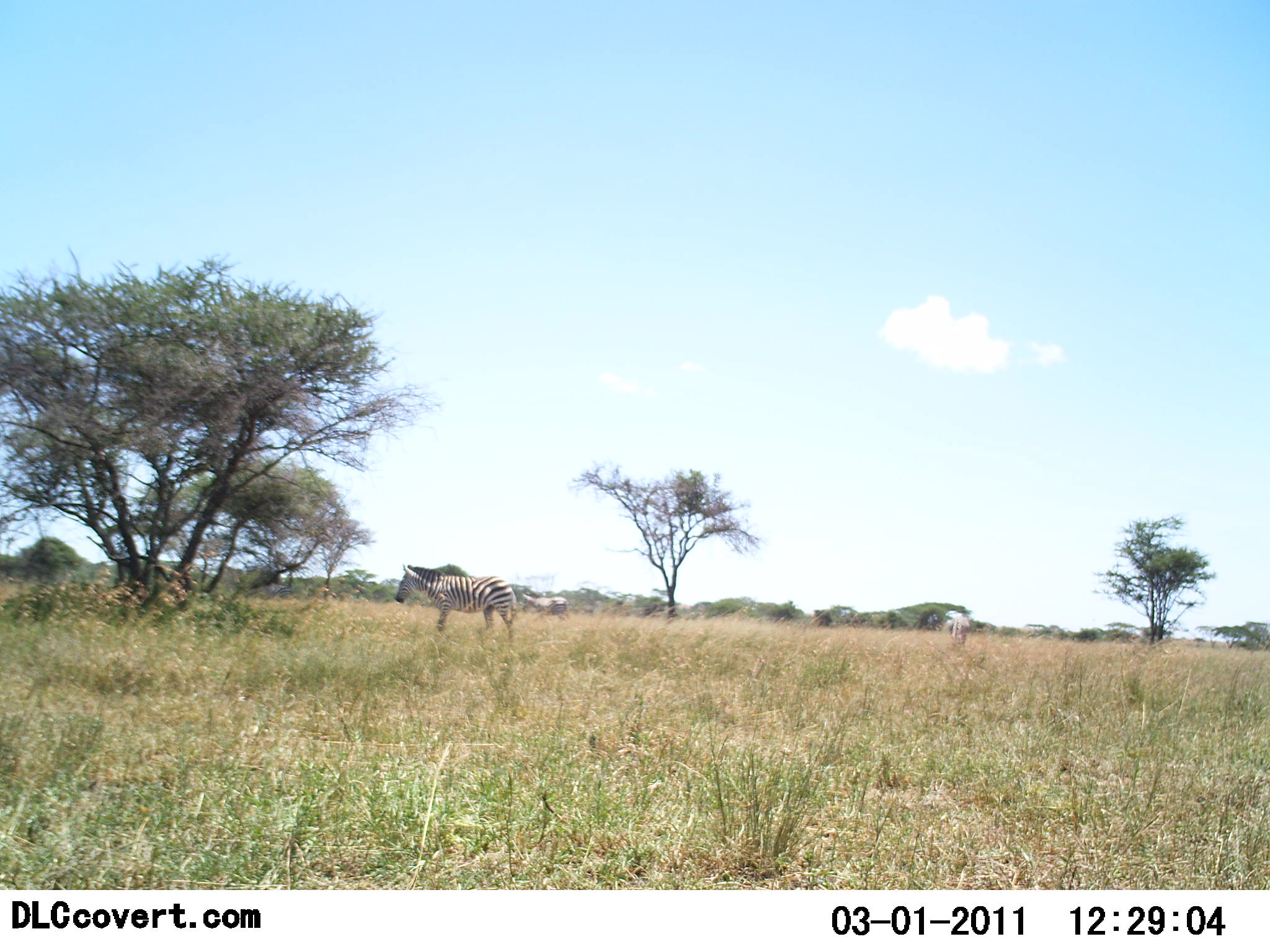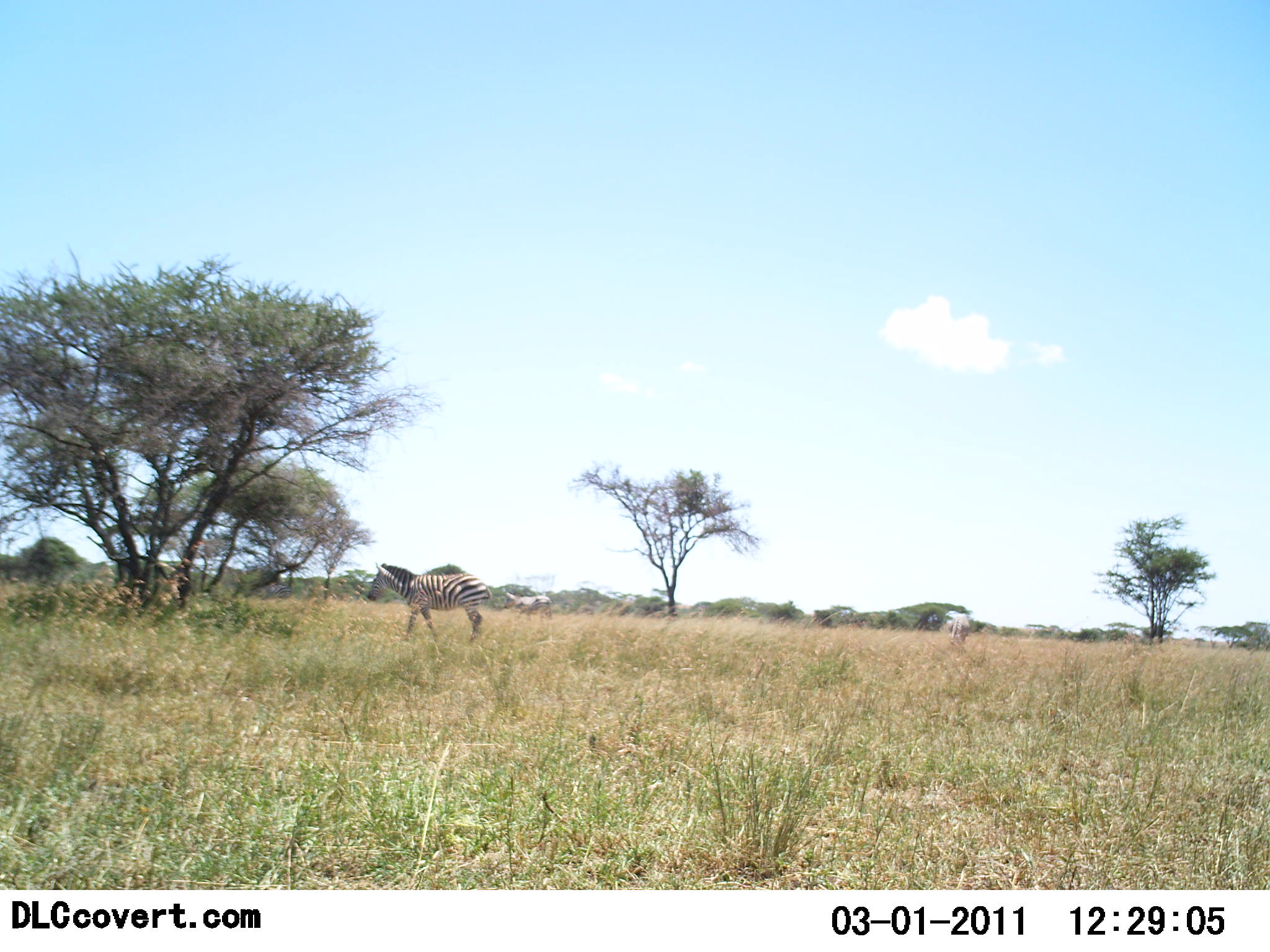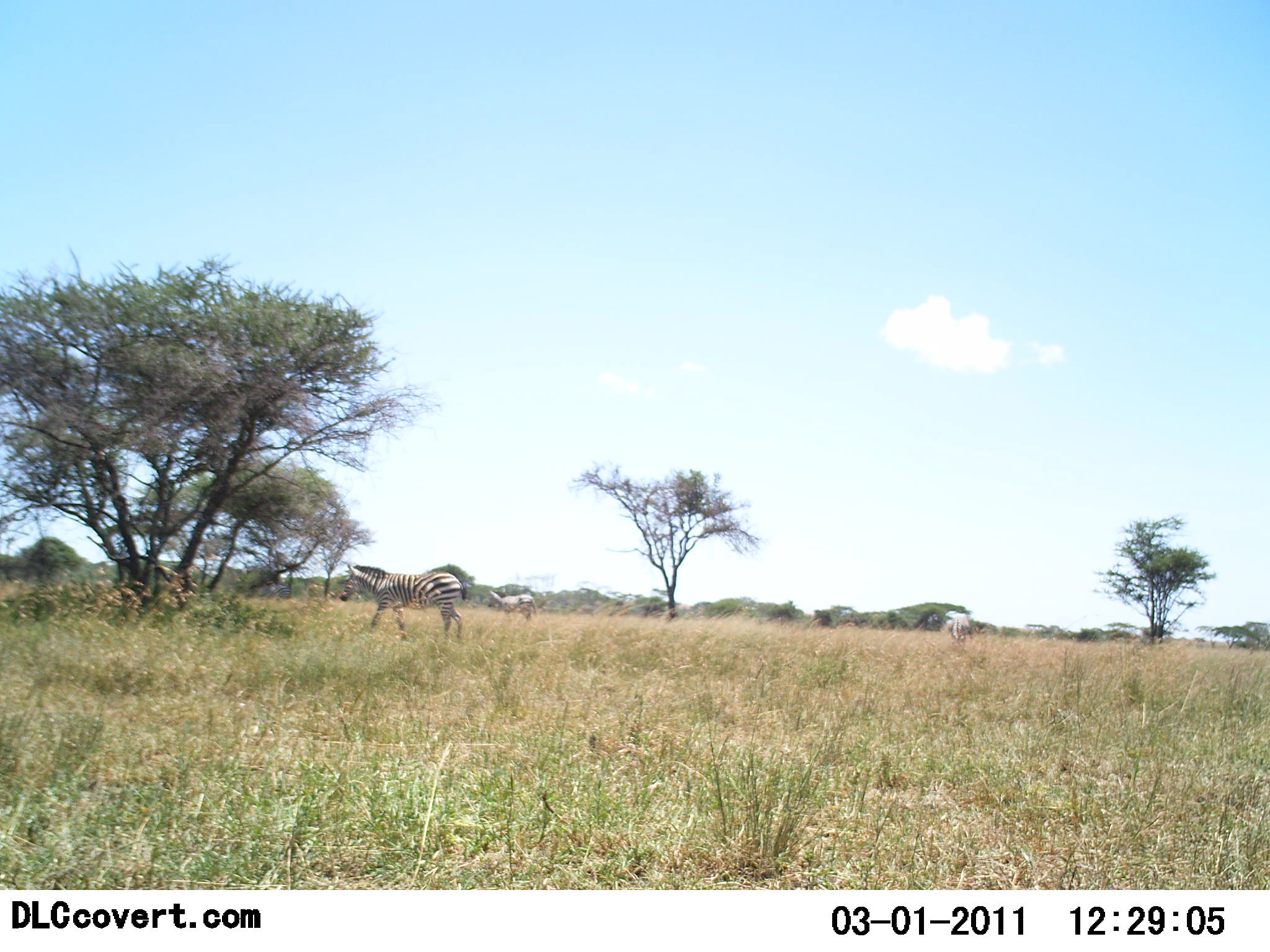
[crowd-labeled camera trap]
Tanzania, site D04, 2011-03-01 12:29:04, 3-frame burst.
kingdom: Animalia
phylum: Chordata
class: Mammalia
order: Perissodactyla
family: Equidae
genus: Equus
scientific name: Equus quagga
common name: plains zebra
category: zebra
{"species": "zebra (plains zebra) (Equus quagga)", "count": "2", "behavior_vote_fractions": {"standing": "0%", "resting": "0%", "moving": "100%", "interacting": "0%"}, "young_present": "9%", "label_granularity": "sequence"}